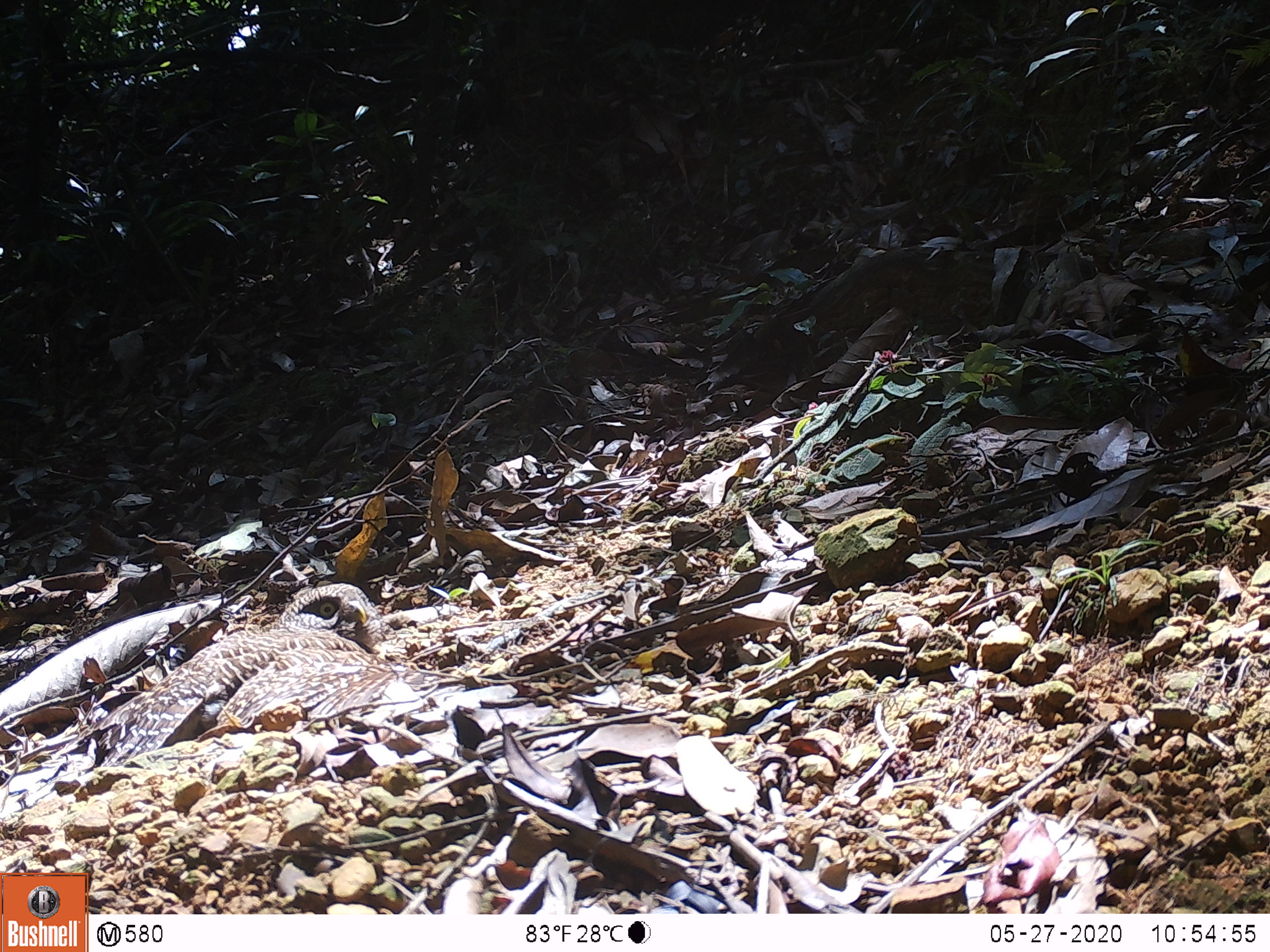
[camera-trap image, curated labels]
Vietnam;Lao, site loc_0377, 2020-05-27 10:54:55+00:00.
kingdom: Animalia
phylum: Chordata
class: Aves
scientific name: Aves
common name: bird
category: unidentified bird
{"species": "unidentified bird (bird) (Aves)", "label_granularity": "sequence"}